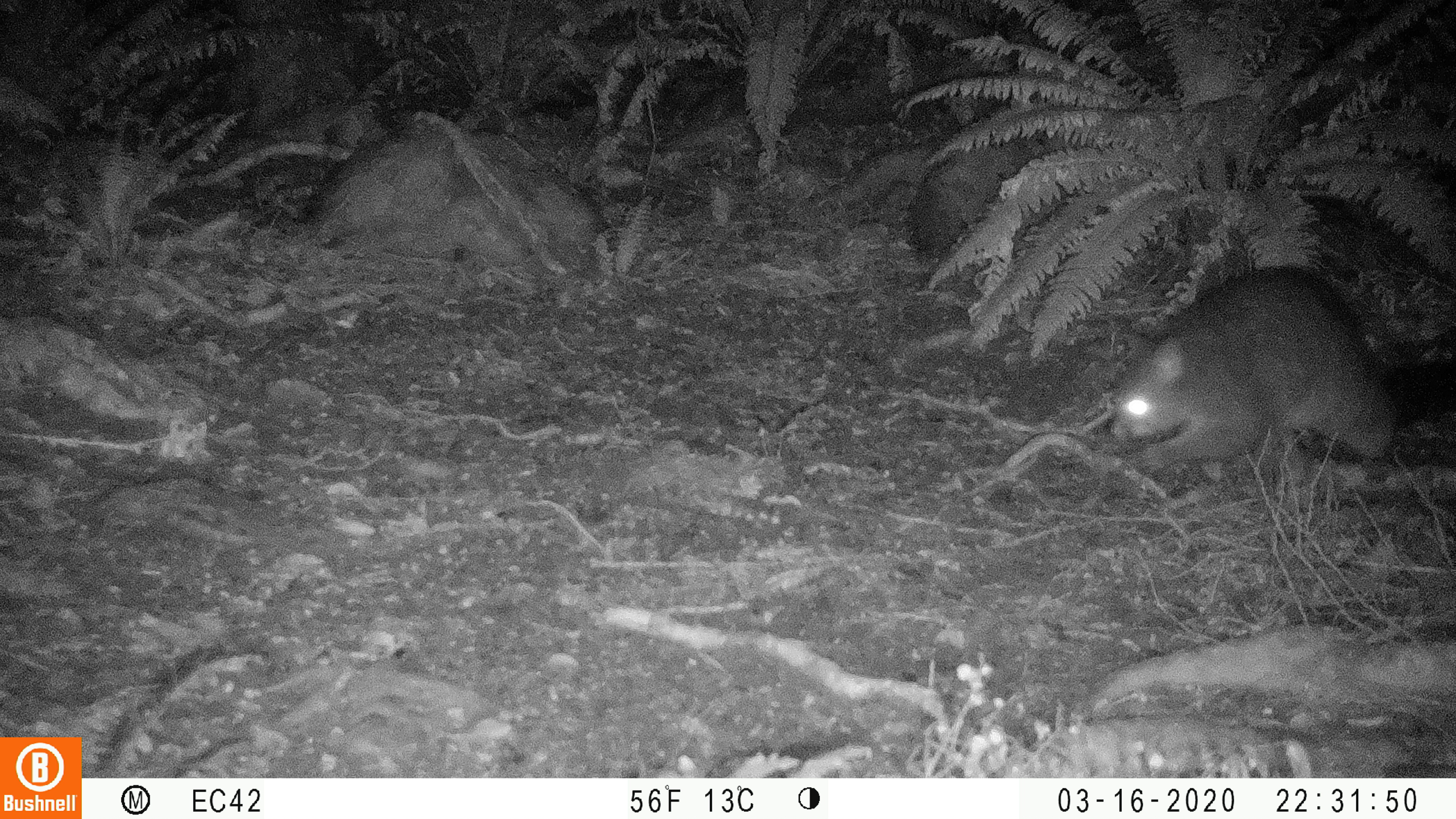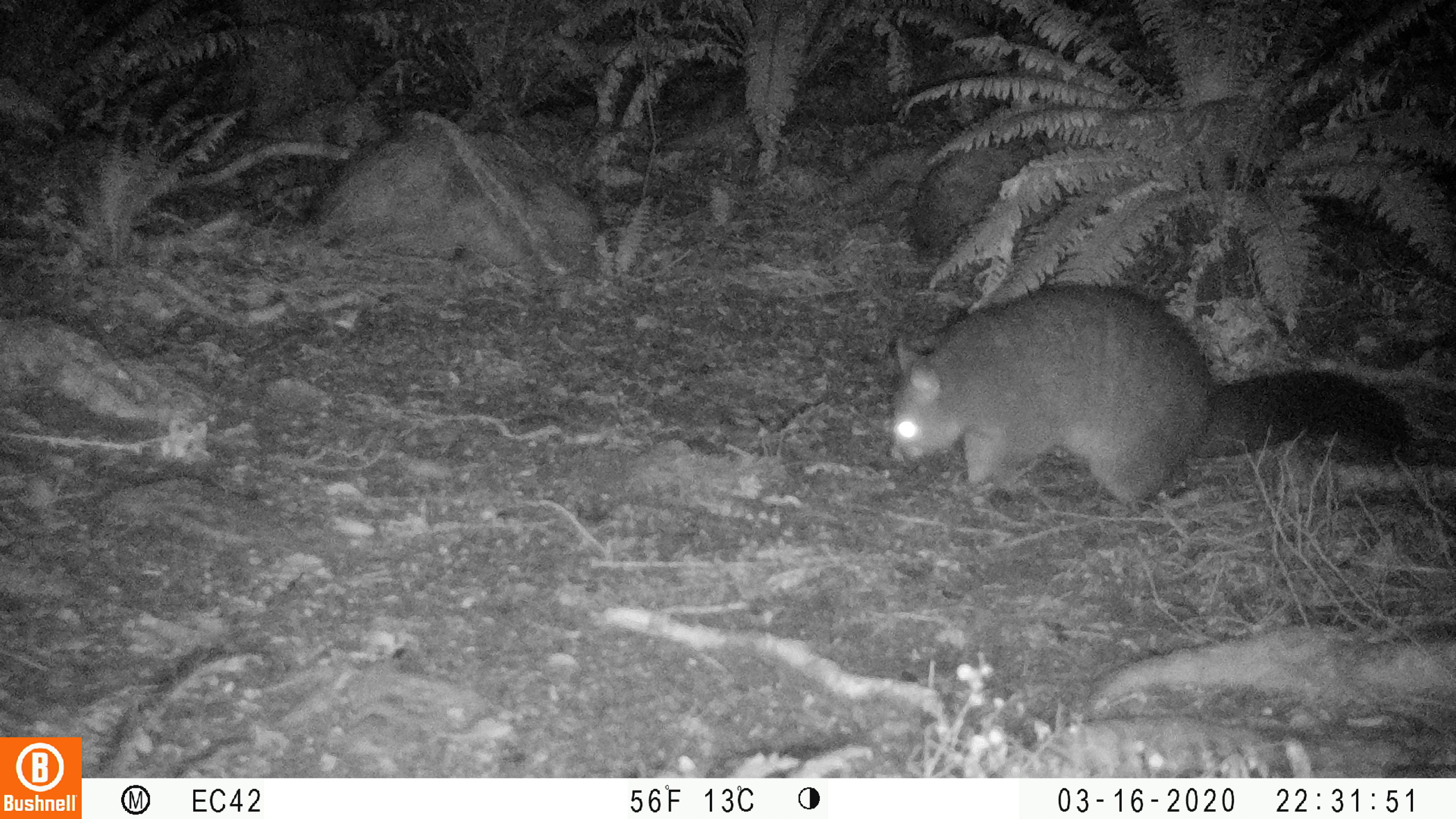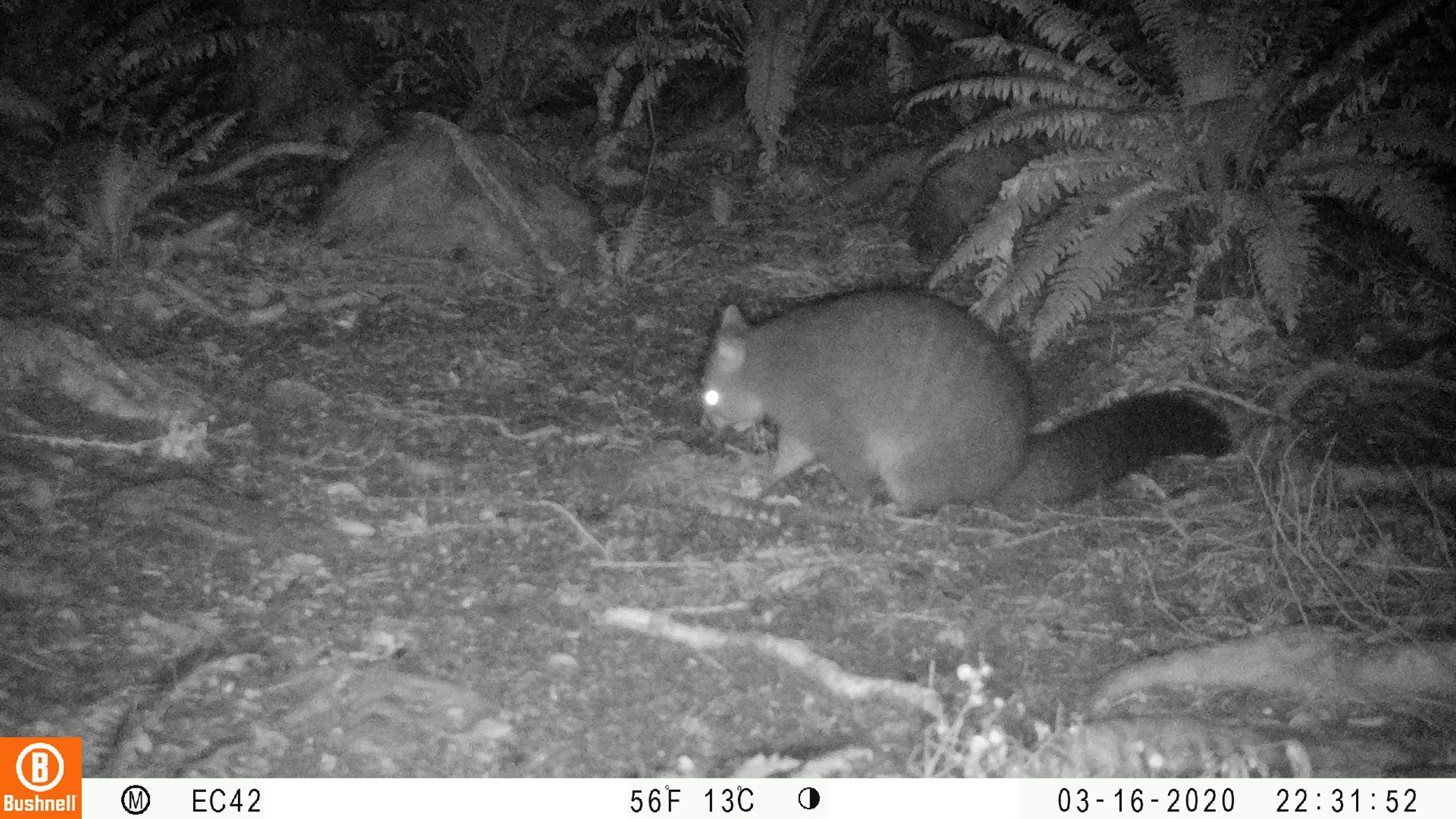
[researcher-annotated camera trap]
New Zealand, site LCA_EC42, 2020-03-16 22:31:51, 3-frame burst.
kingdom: Animalia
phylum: Chordata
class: Mammalia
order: Diprotodontia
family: Phalangeridae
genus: Trichosurus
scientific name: Trichosurus vulpecula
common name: common brushtail possum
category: possum